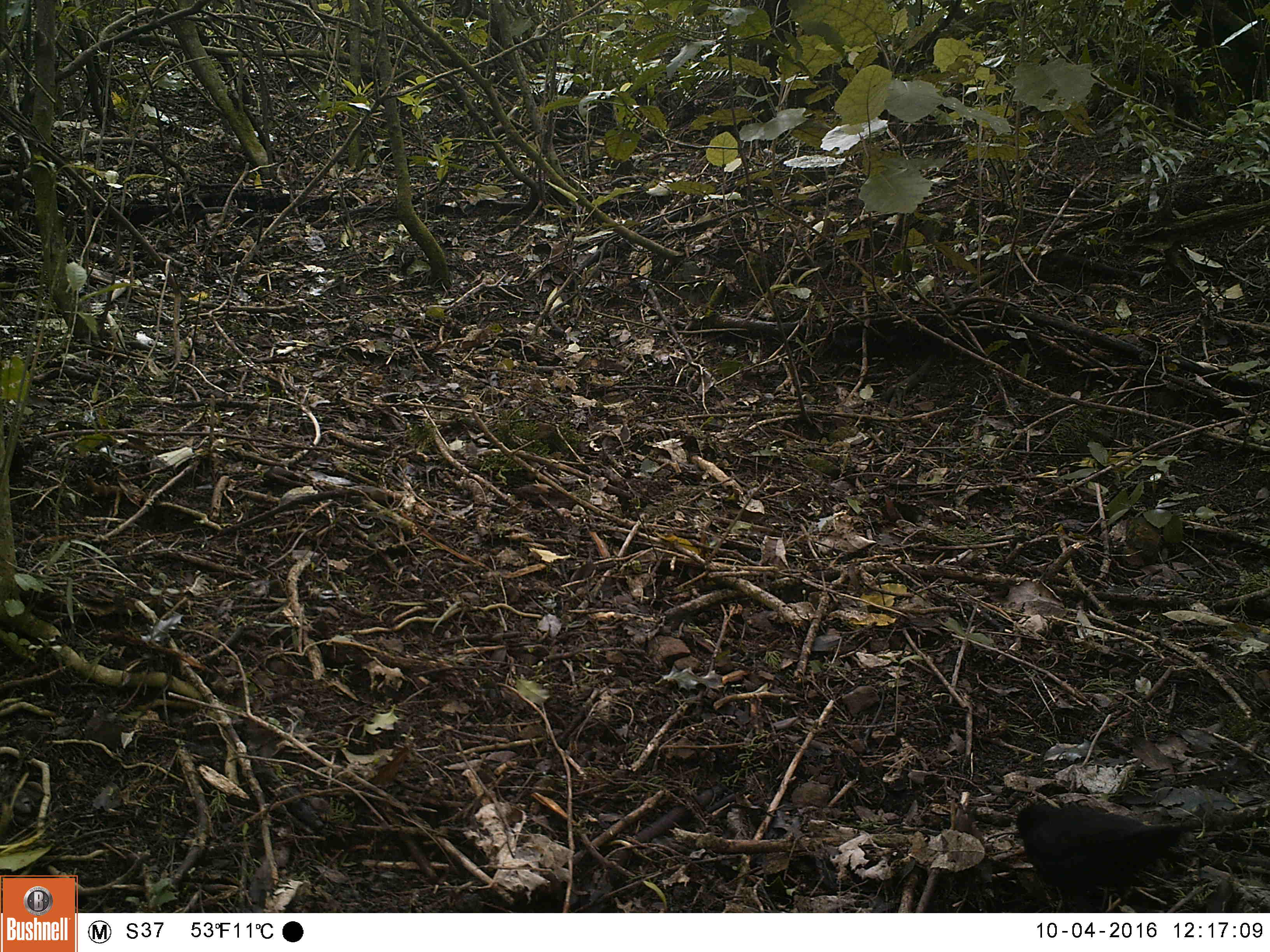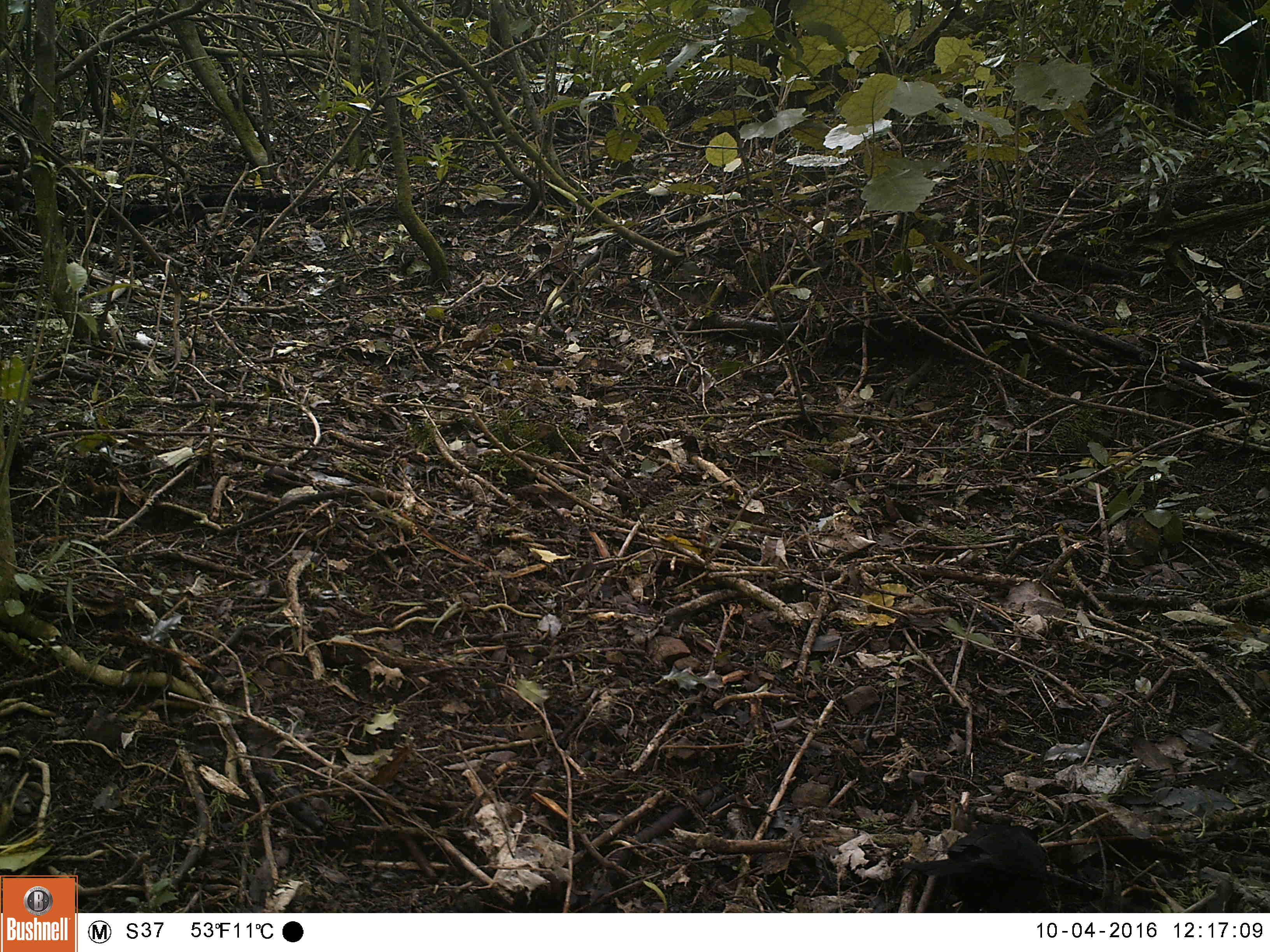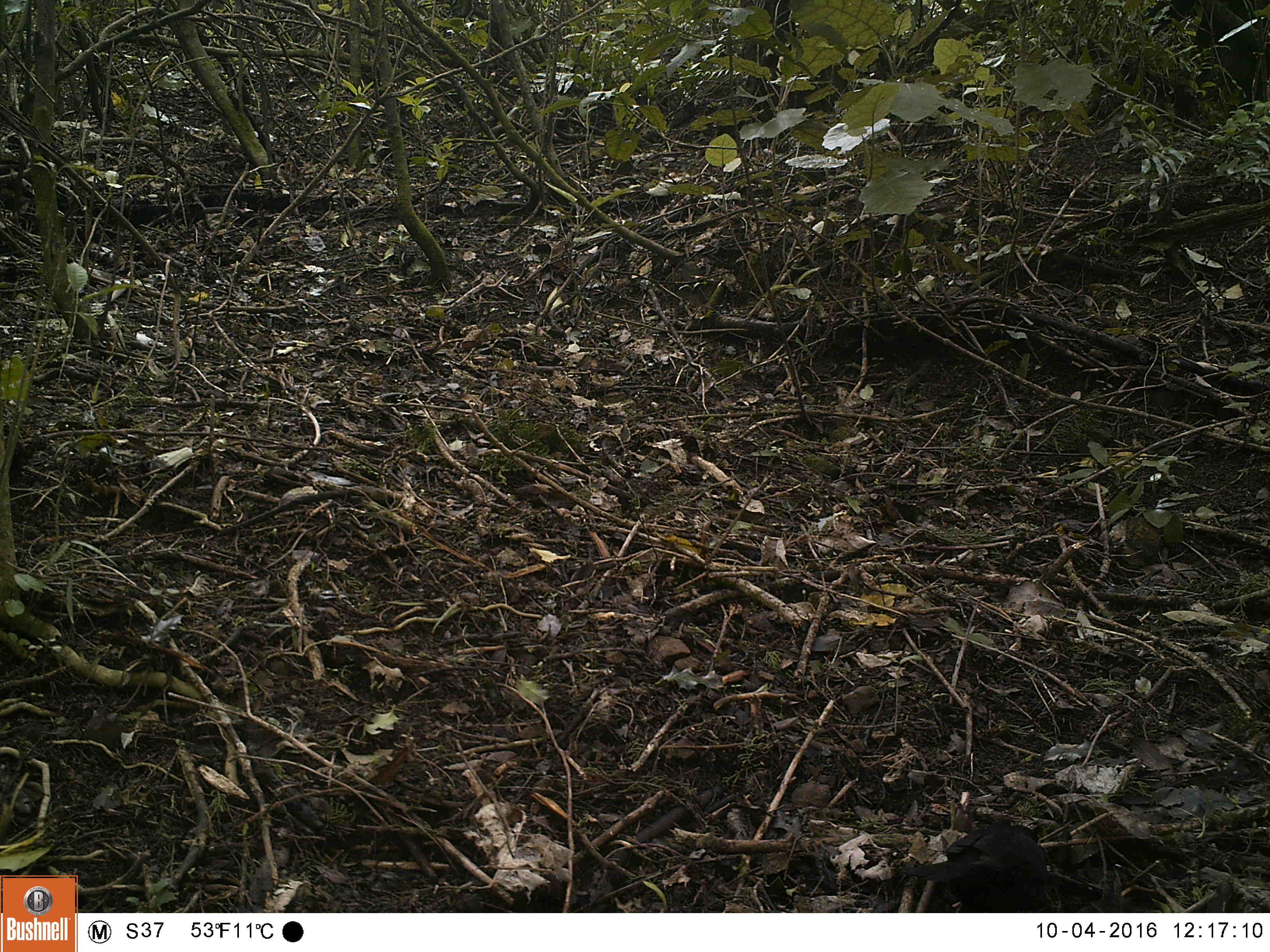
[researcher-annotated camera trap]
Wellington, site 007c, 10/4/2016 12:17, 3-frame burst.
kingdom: Animalia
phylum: Chordata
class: Aves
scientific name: Aves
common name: bird